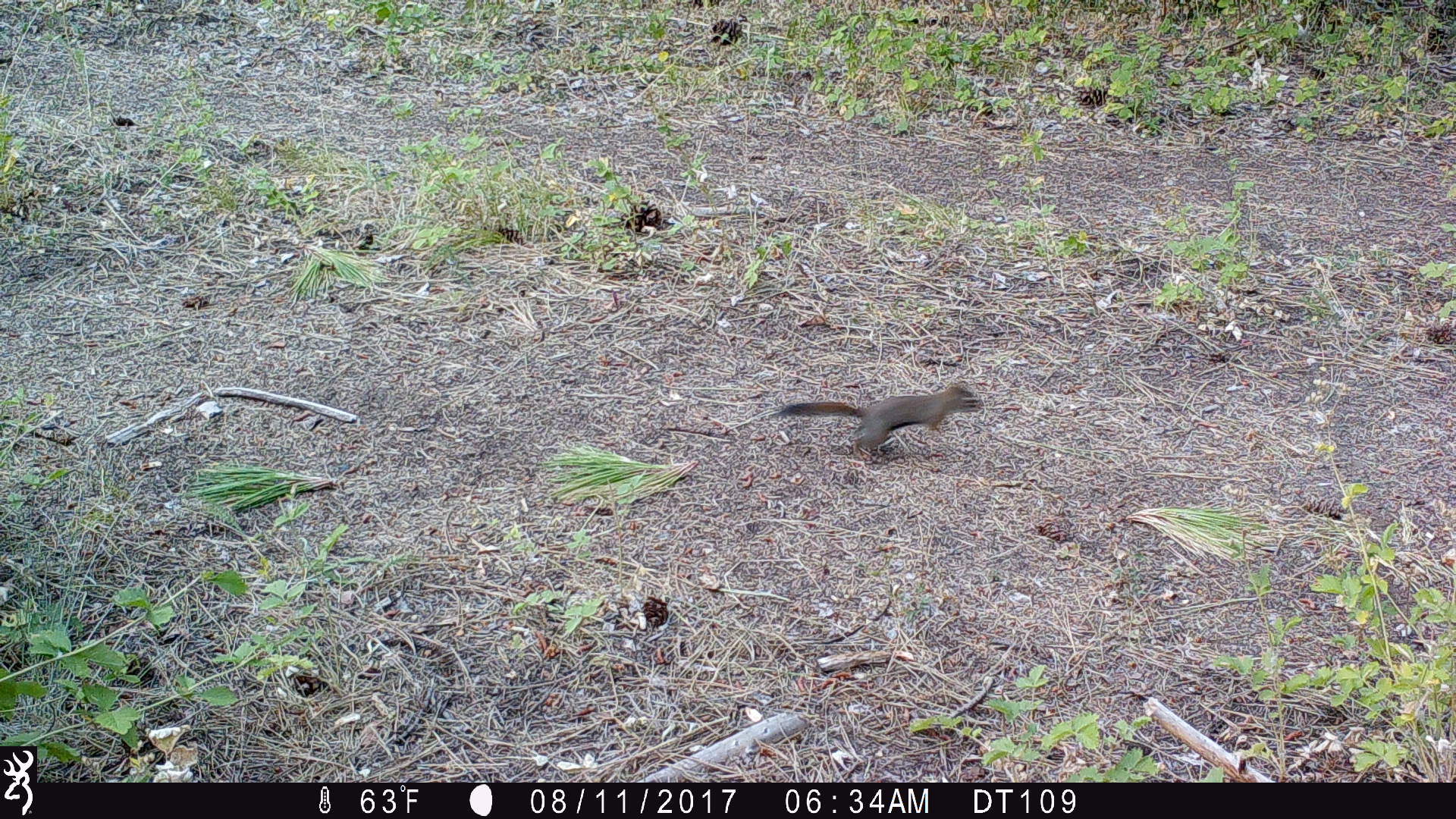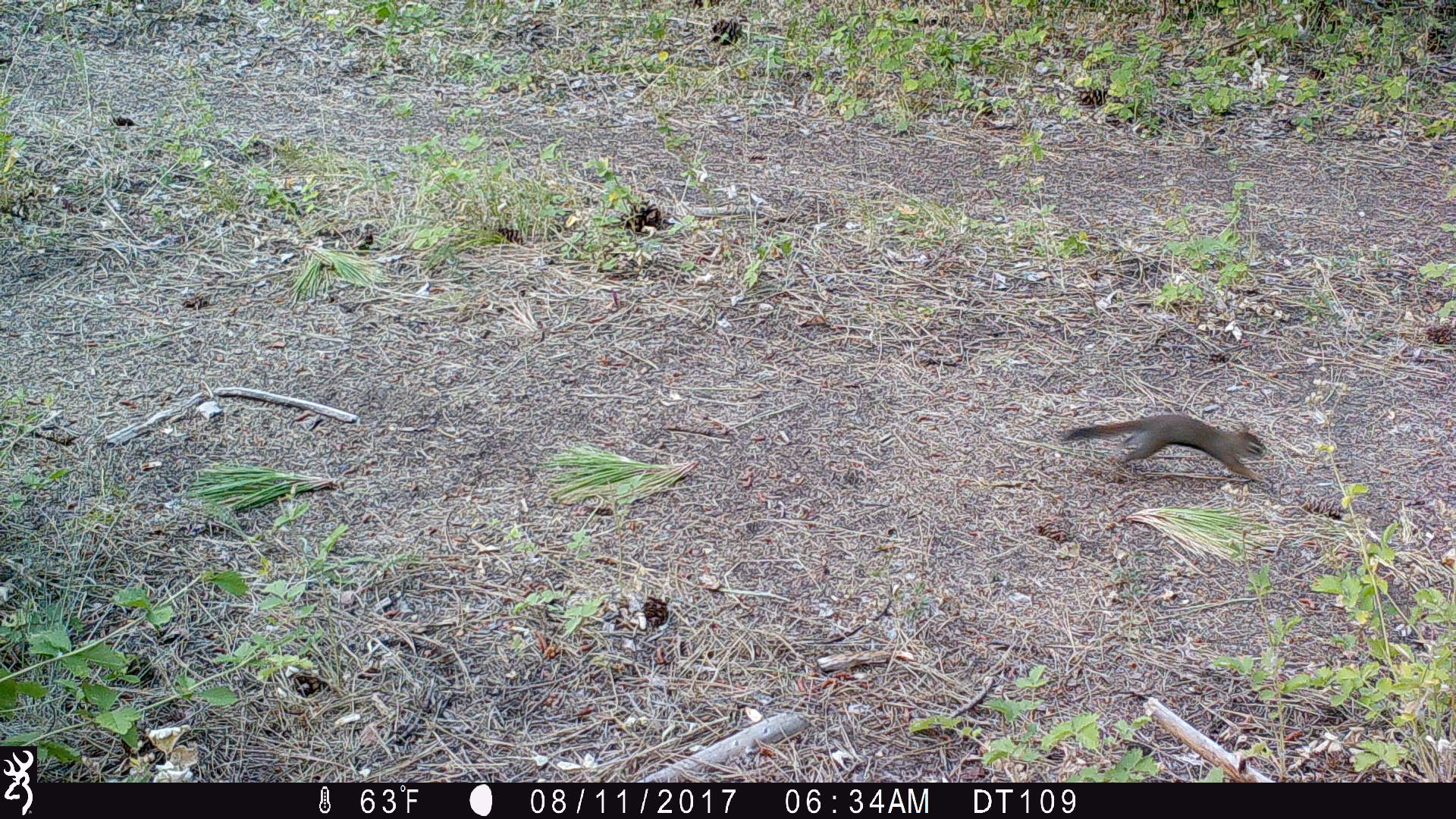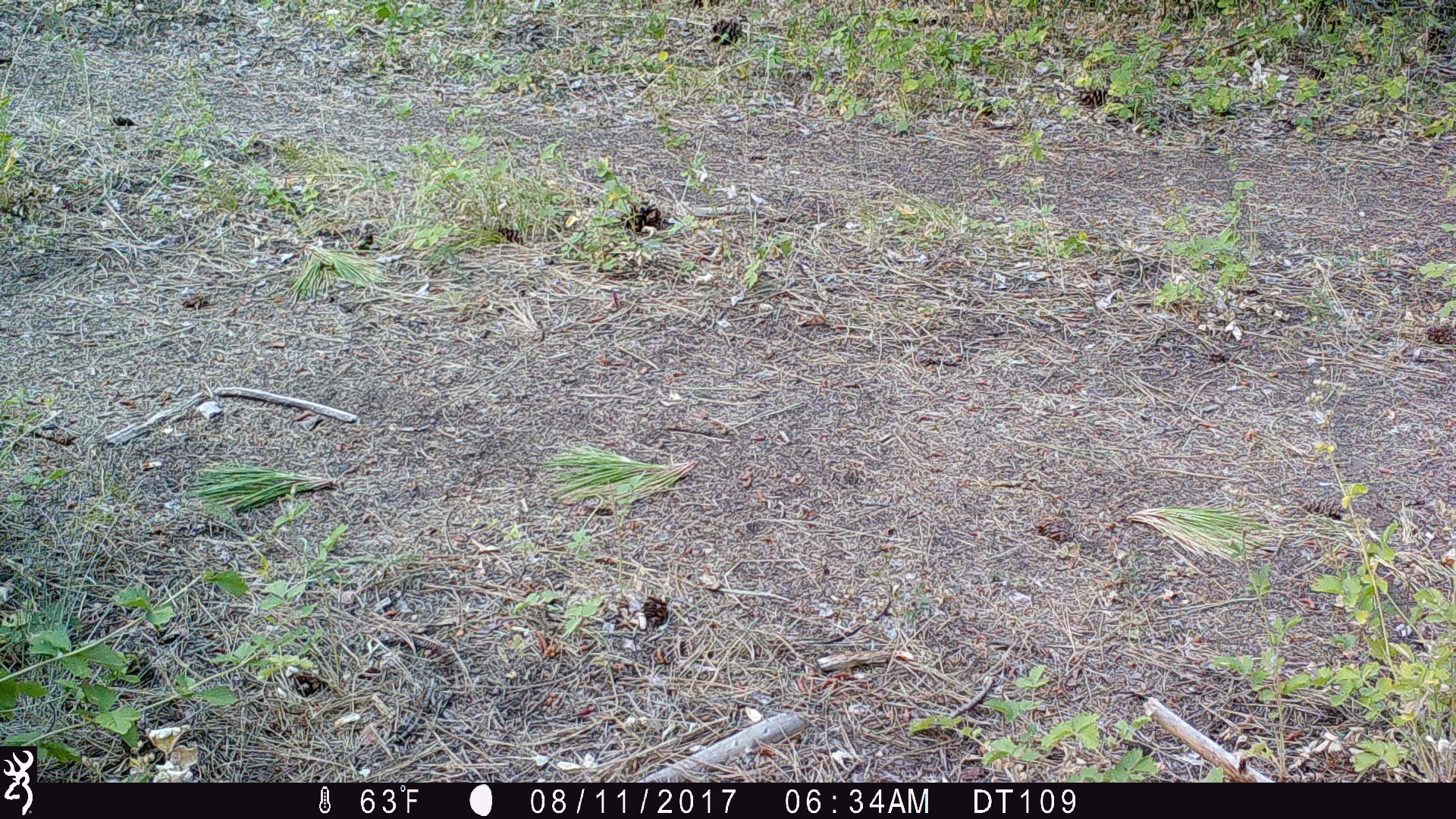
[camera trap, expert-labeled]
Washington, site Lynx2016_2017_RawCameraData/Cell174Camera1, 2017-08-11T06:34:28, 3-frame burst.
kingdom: Animalia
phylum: Chordata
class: Mammalia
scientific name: Mammalia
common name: small mammal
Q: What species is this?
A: Small mammal (Mammalia).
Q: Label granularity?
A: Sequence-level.